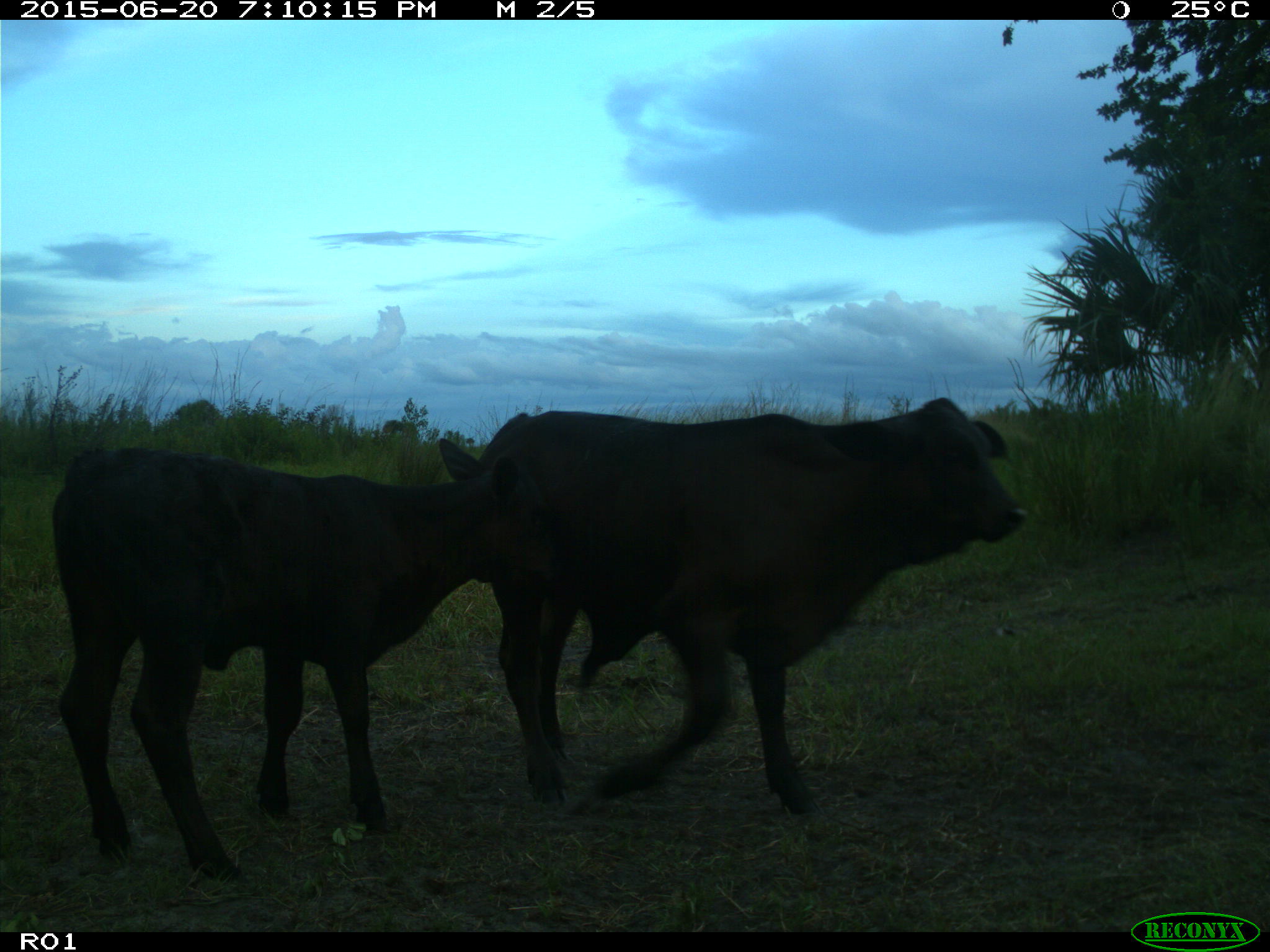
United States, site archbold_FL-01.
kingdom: Animalia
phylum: Chordata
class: Mammalia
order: Artiodactyla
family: Bovidae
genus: Bos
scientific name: Bos taurus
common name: domestic cow